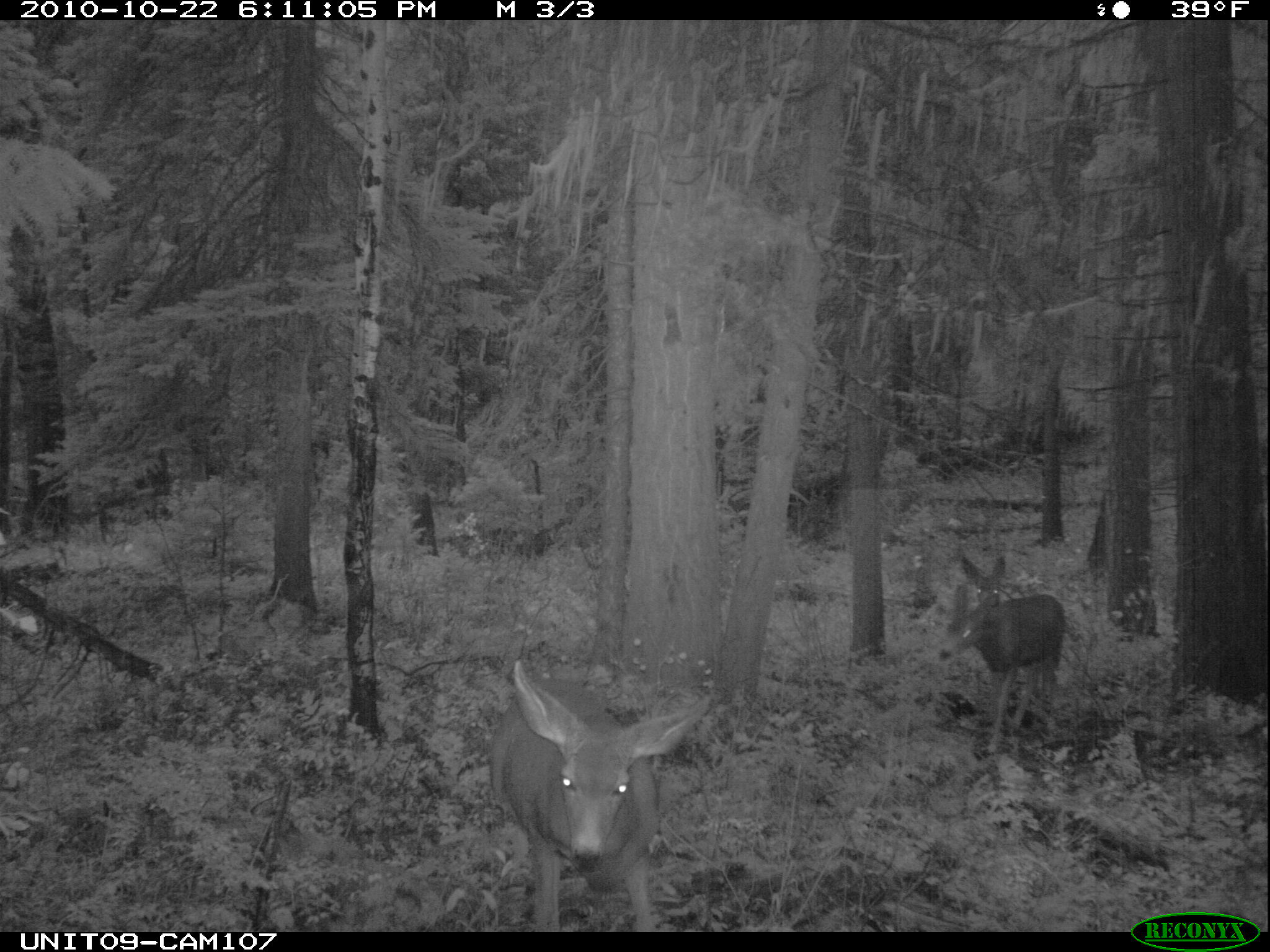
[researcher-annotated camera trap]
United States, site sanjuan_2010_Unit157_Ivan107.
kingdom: Animalia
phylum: Chordata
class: Mammalia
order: Artiodactyla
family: Cervidae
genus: Odocoileus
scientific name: Odocoileus hemionus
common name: mule deer